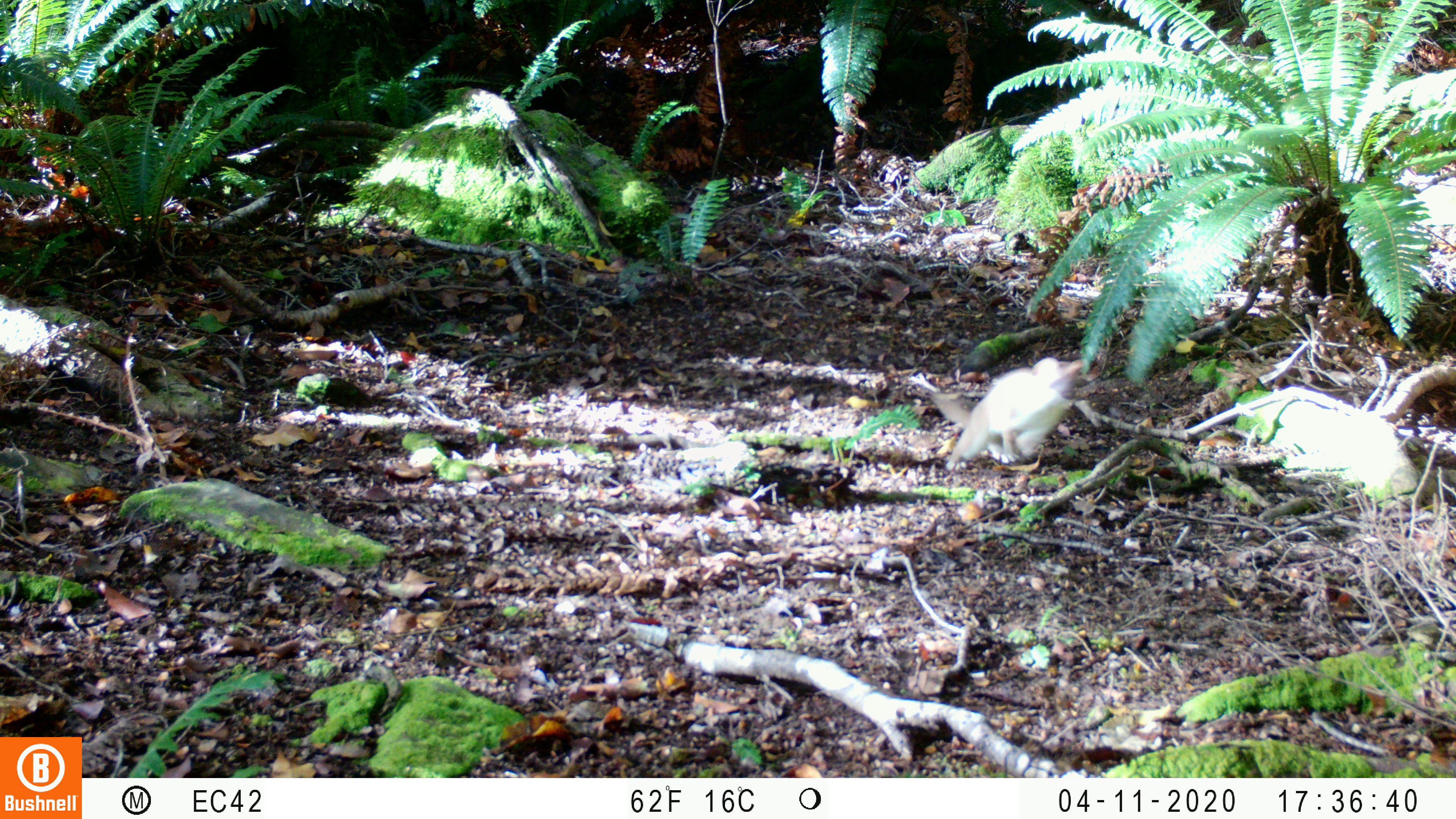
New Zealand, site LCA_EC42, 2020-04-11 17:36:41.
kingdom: Animalia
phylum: Chordata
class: Mammalia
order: Carnivora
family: Mustelidae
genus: Mustela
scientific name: Mustela erminea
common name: stoat